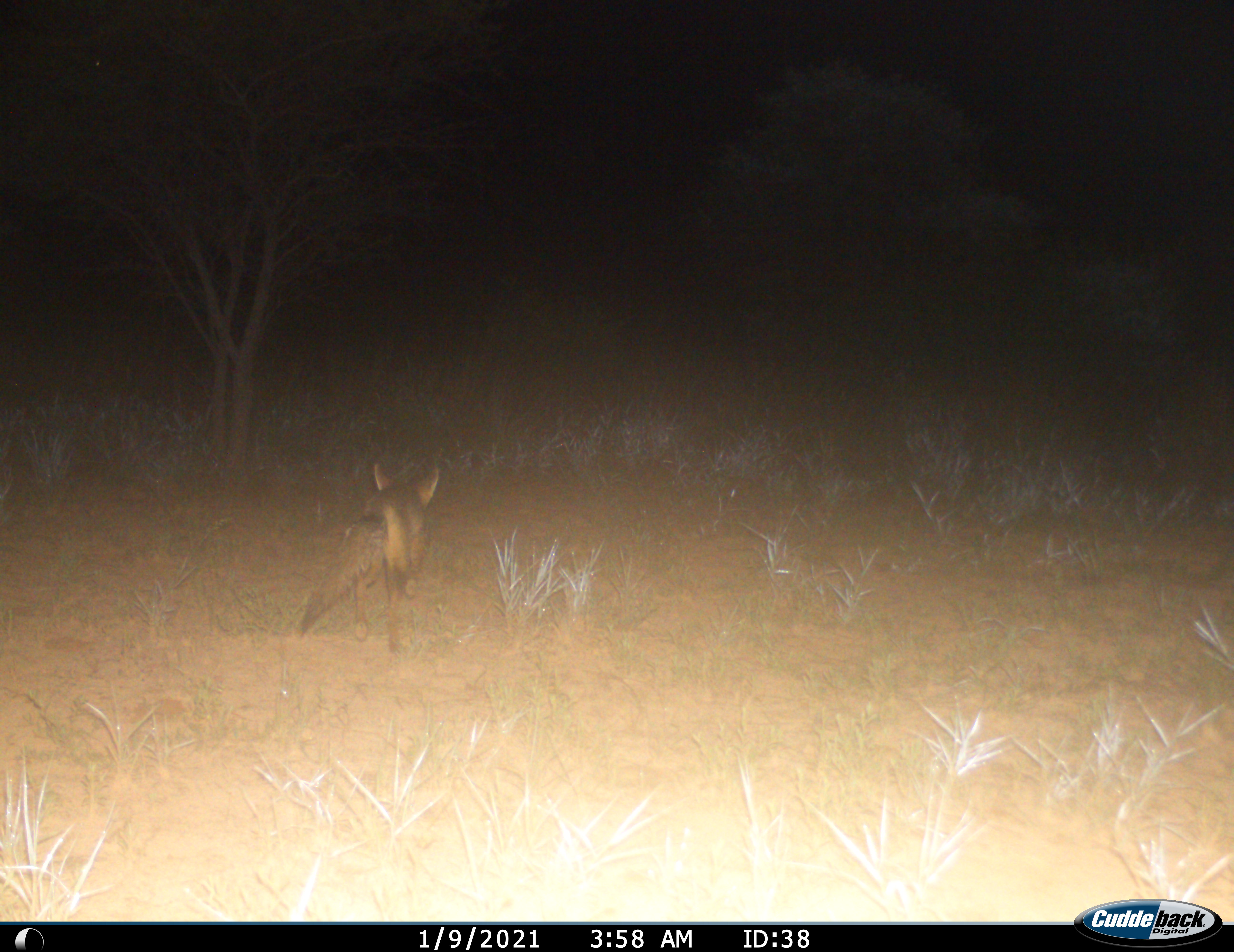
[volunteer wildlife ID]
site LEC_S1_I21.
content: unidentified animal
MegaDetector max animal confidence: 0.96